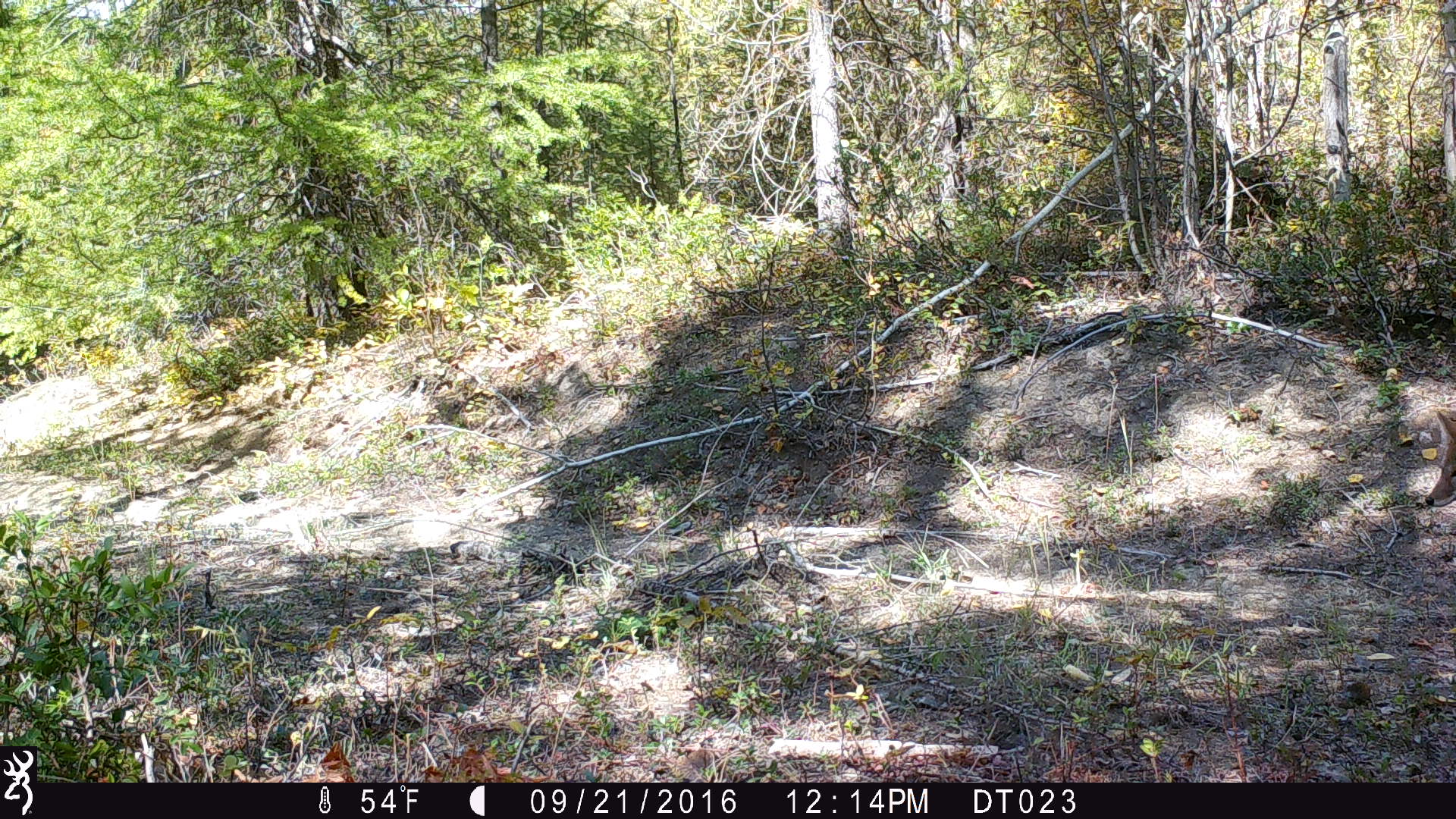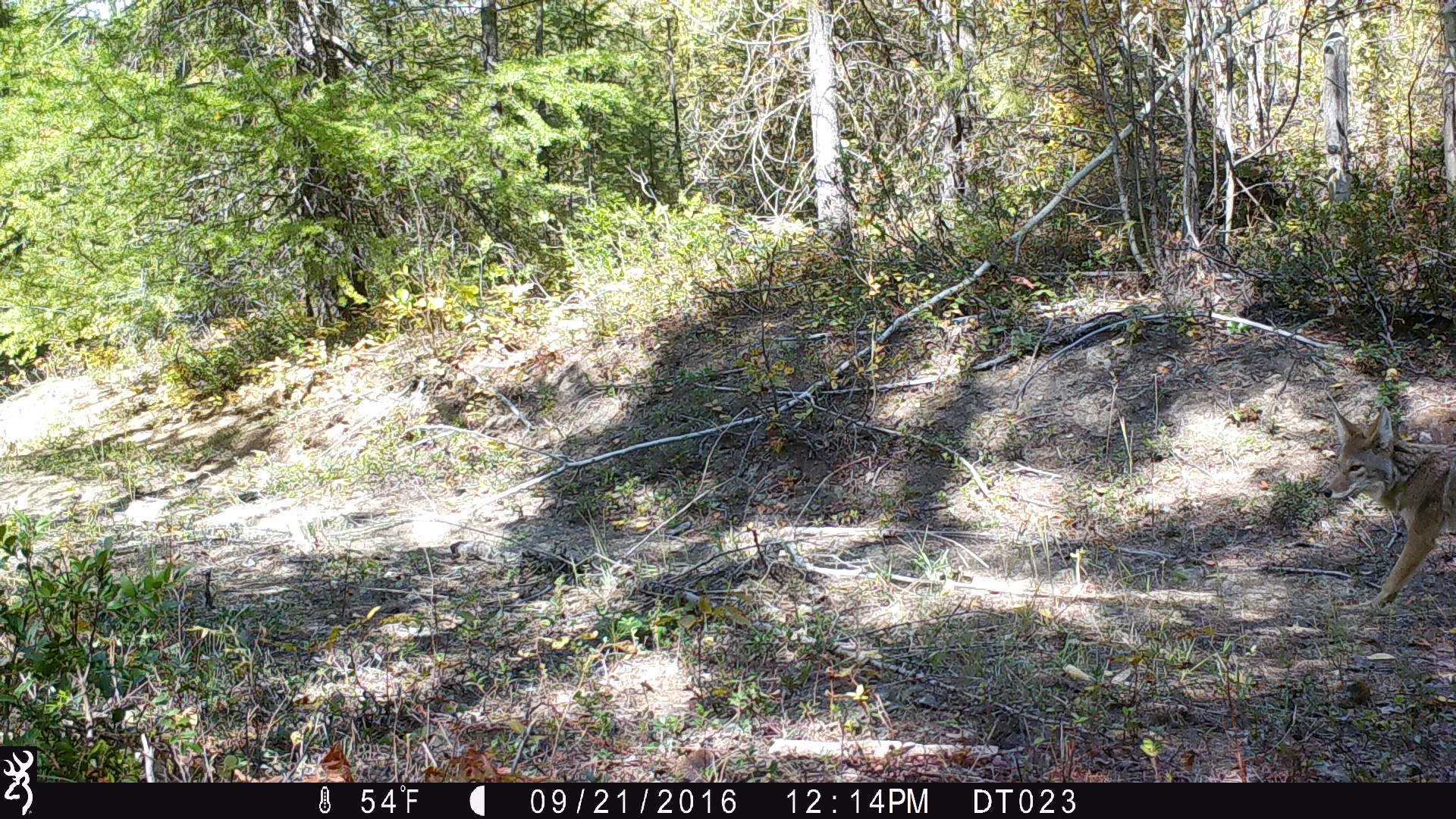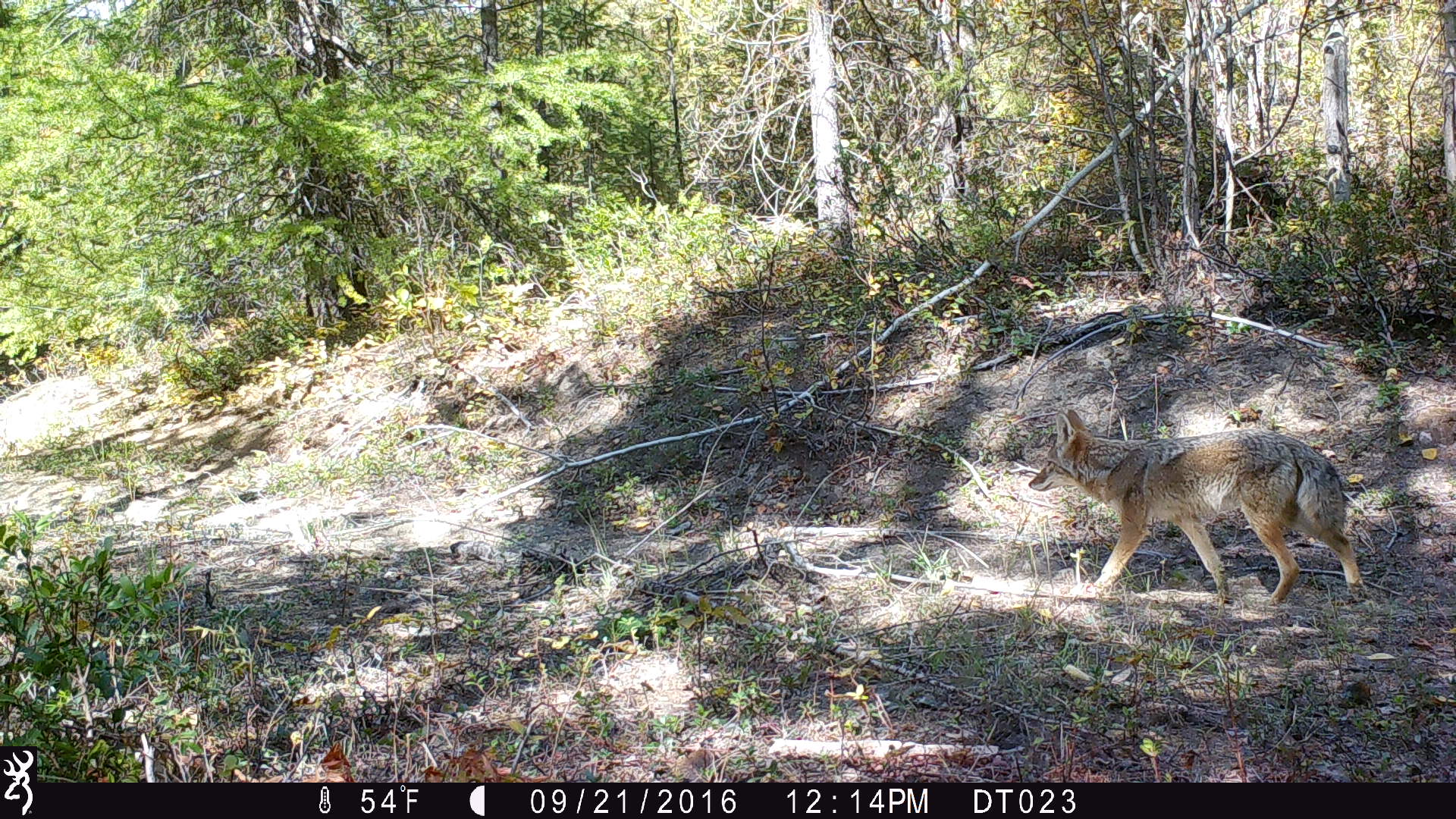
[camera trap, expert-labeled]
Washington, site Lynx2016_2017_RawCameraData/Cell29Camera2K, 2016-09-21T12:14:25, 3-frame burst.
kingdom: Animalia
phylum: Chordata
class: Mammalia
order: Carnivora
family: Canidae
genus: Canis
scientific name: Canis latrans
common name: coyote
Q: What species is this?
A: Canis latrans (coyote).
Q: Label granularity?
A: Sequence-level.